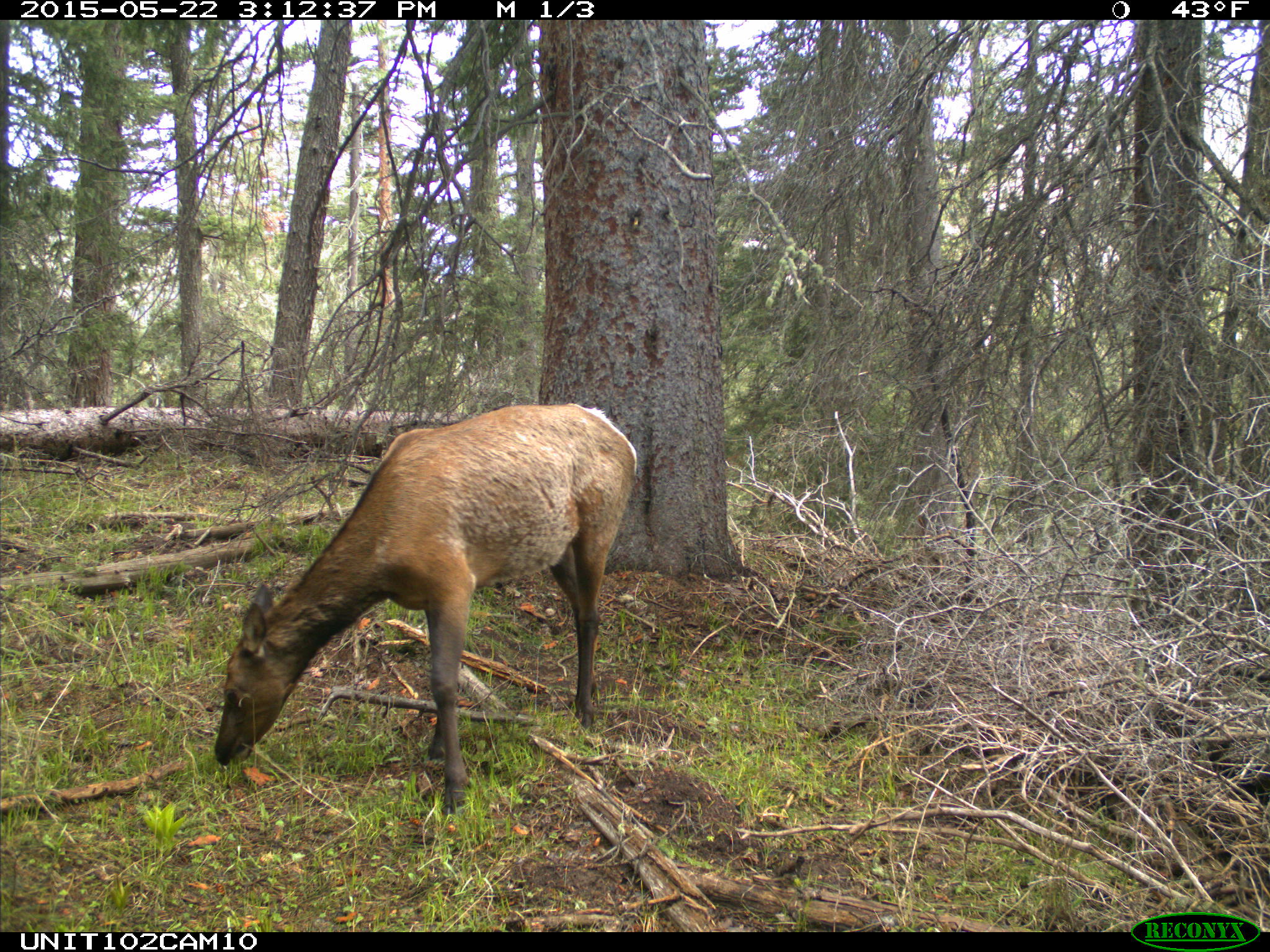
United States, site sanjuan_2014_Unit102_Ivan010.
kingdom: Animalia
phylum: Chordata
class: Mammalia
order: Artiodactyla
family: Cervidae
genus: Cervus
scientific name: Cervus elaphus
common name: red deer